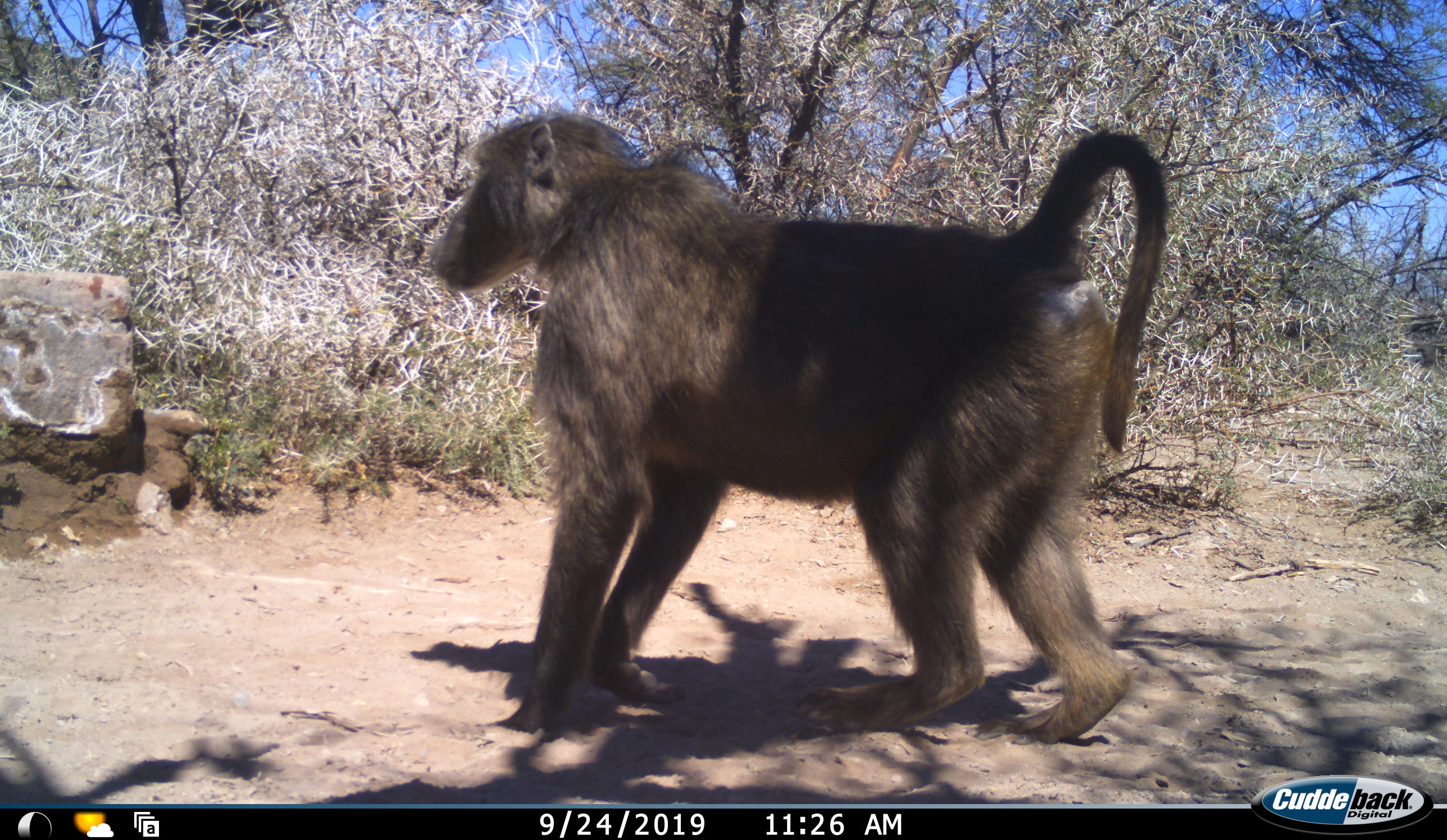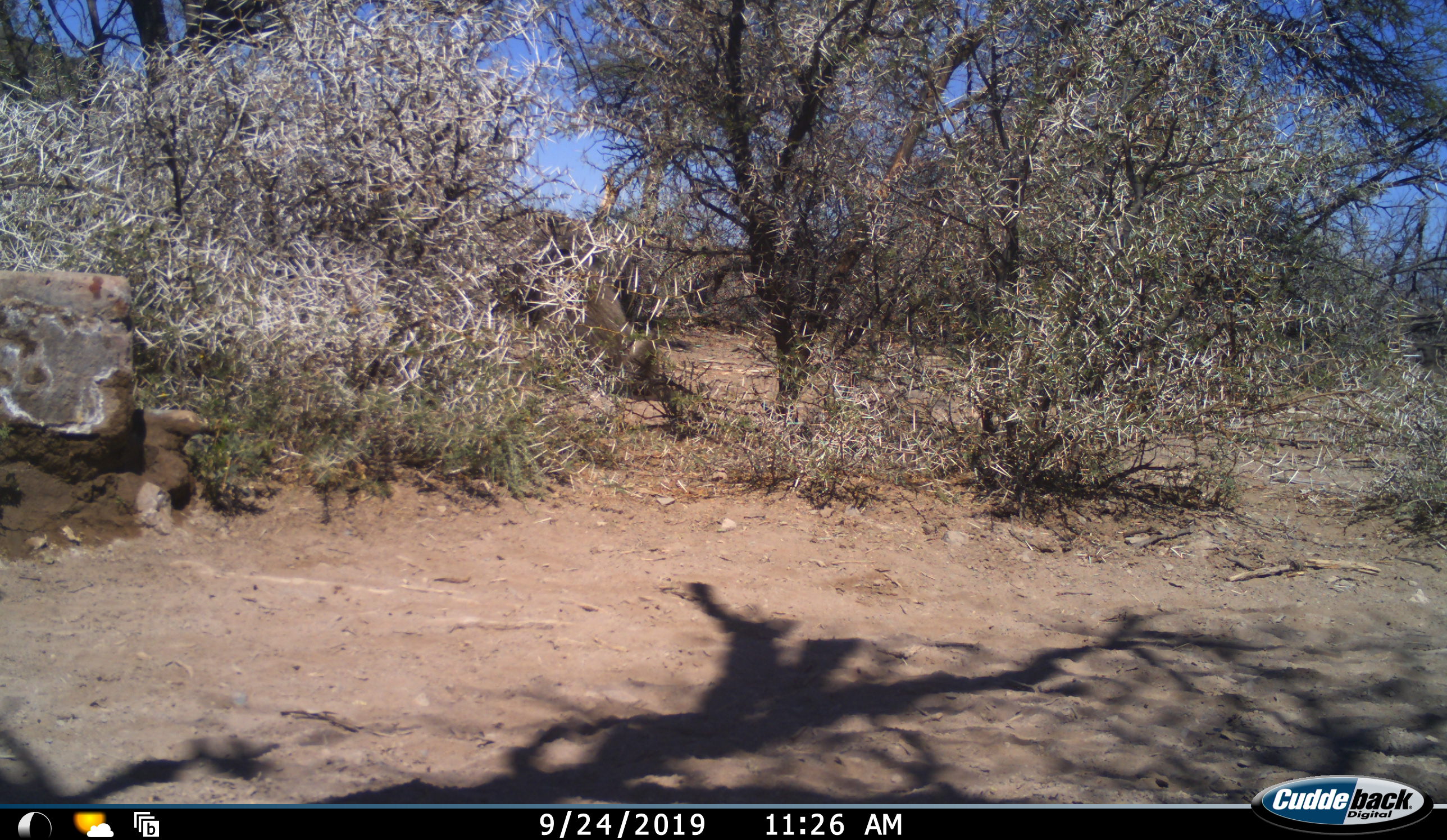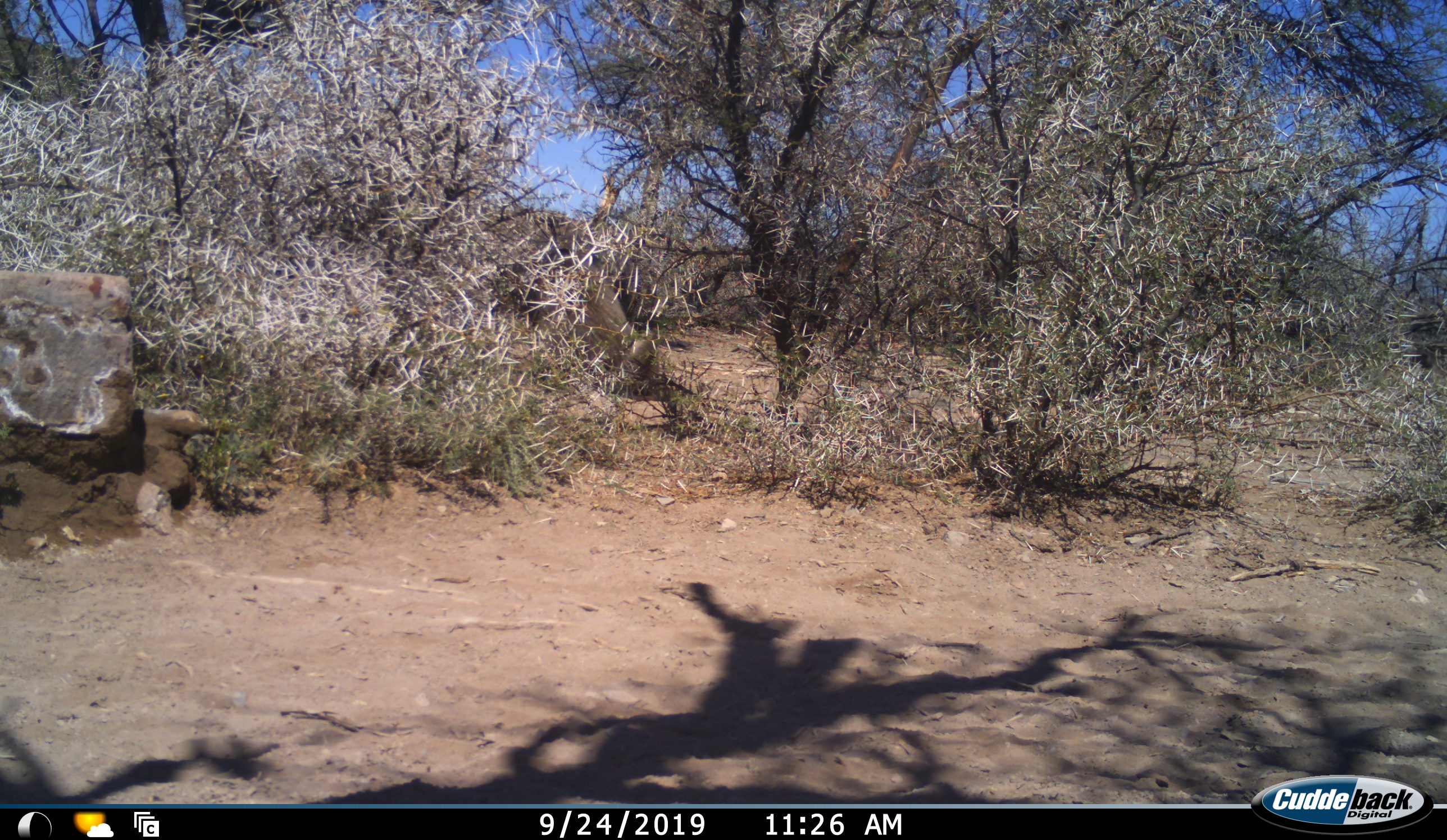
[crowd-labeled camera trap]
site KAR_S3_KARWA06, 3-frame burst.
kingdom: Animalia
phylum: Chordata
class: Mammalia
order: Primates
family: Cercopithecidae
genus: Papio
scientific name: Papio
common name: baboon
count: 1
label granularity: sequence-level